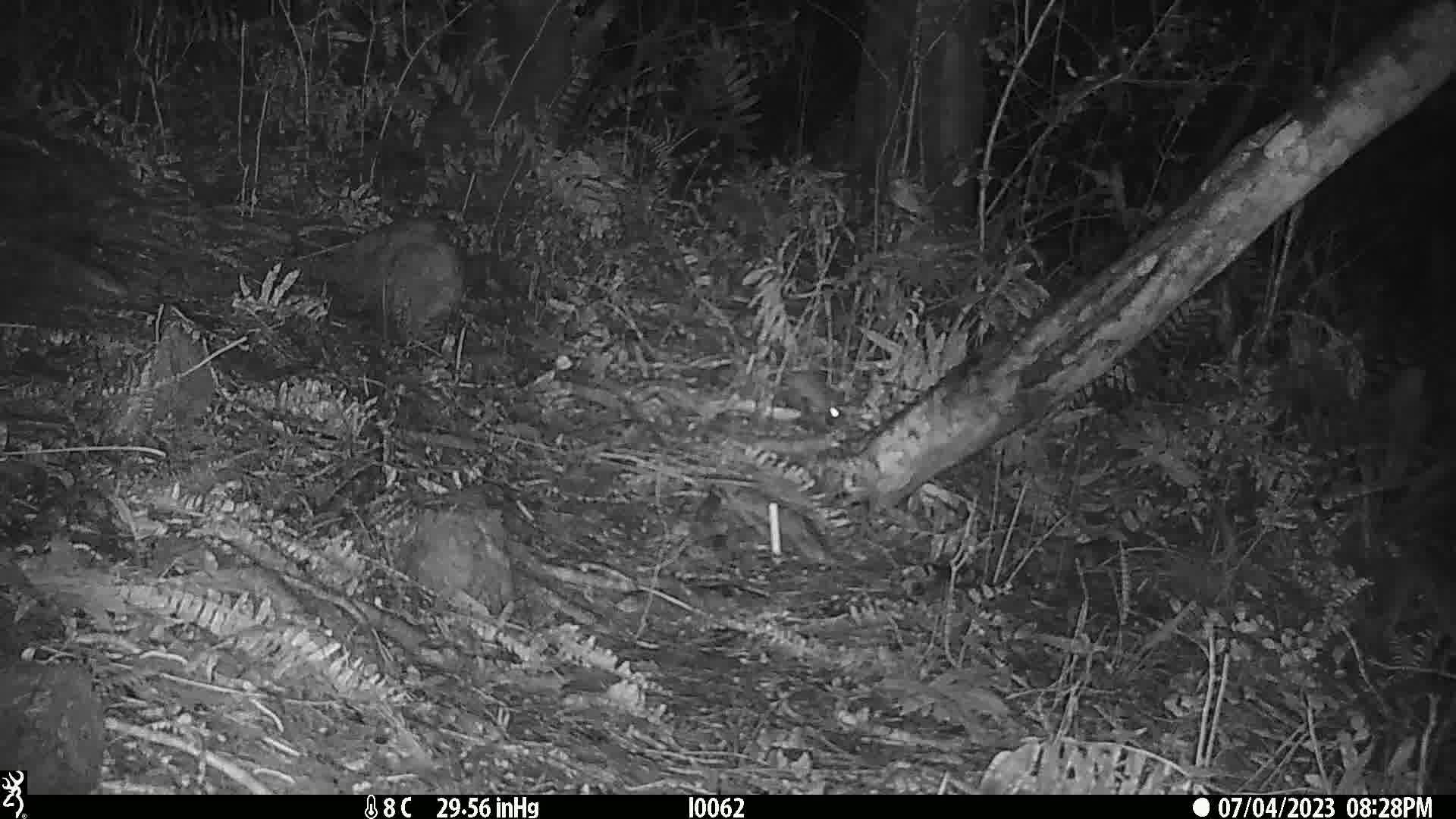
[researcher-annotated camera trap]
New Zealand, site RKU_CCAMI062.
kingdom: Animalia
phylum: Chordata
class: Mammalia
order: Rodentia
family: Muridae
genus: Rattus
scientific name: Rattus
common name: rat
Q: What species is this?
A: Rat (Rattus).